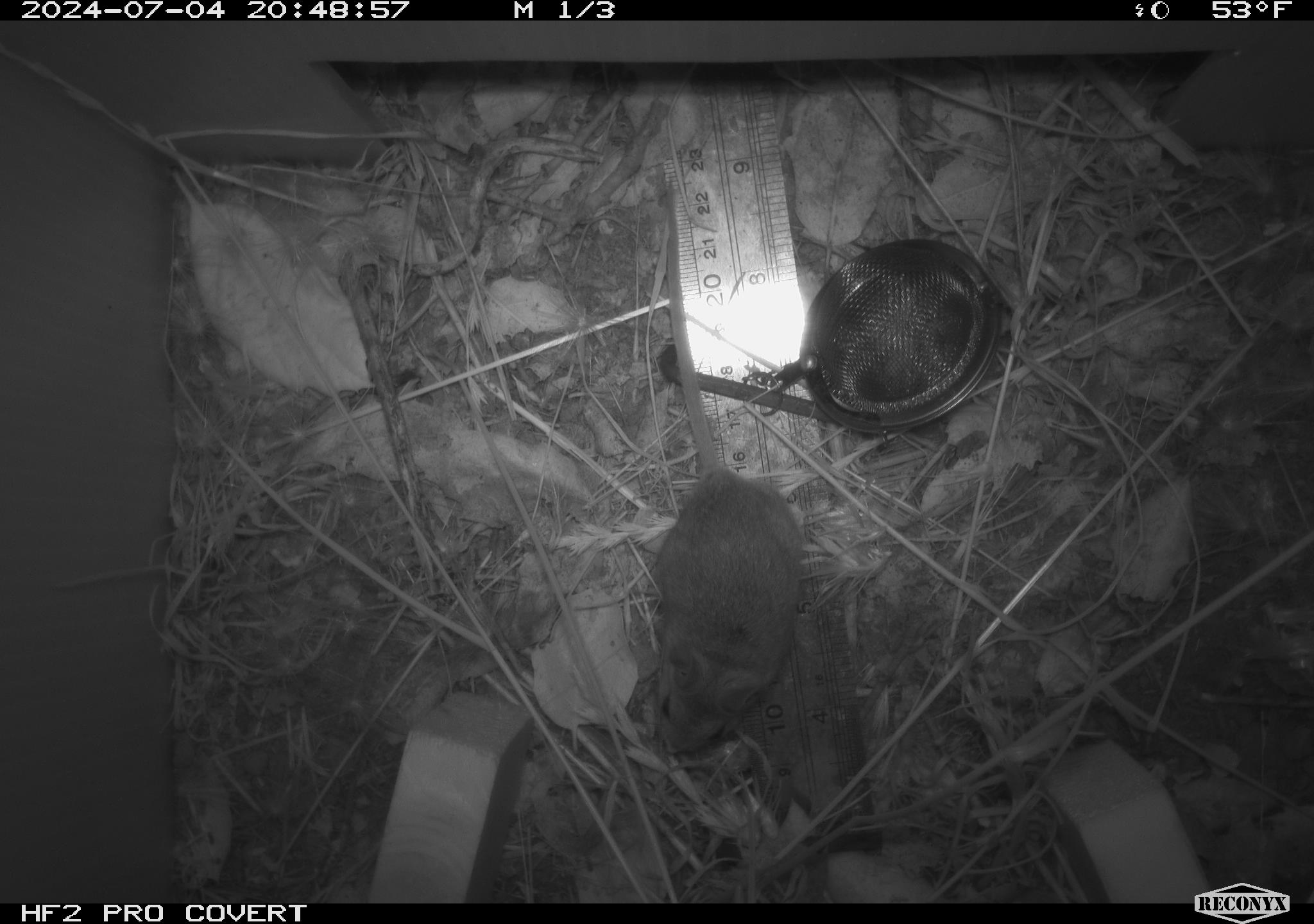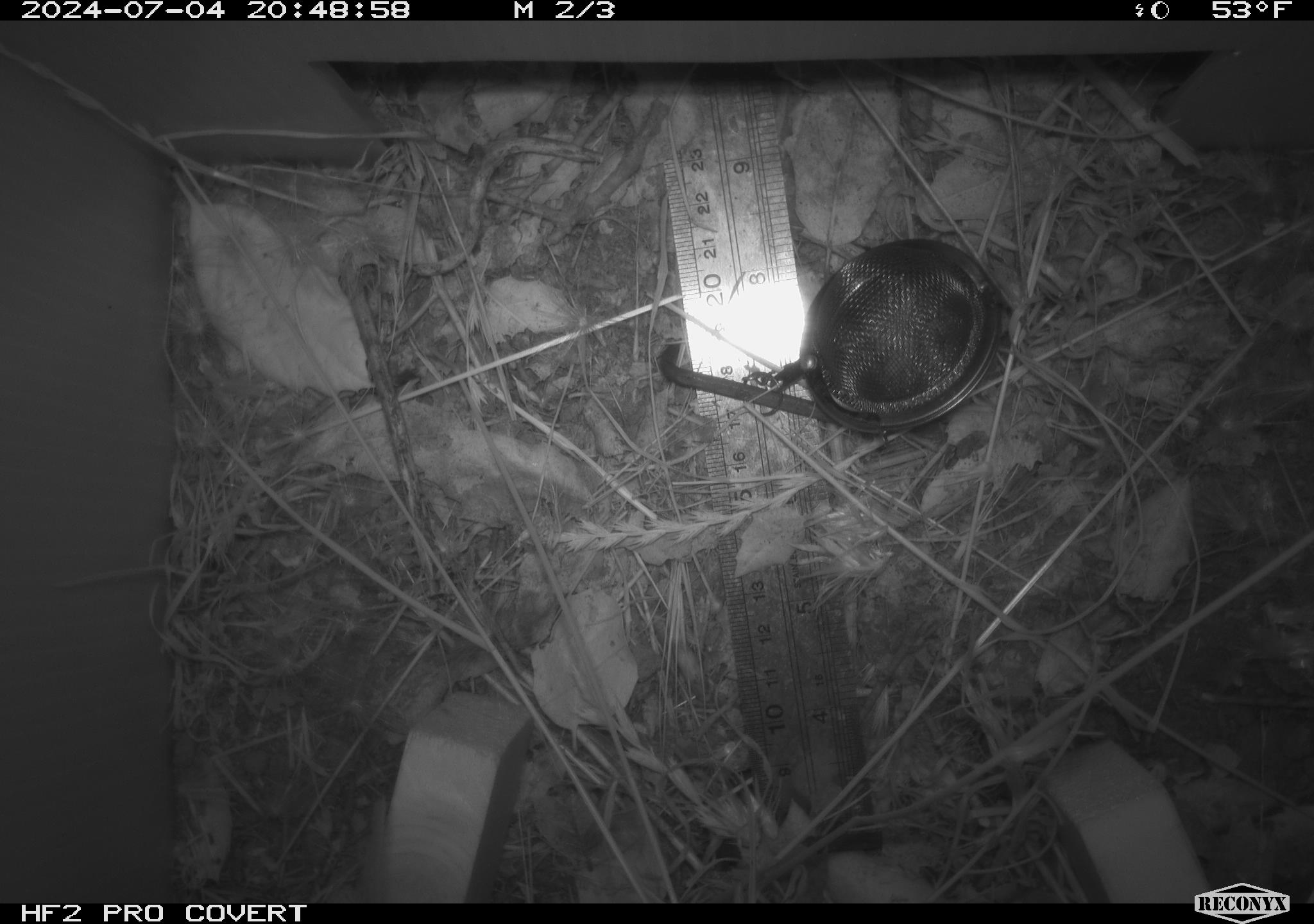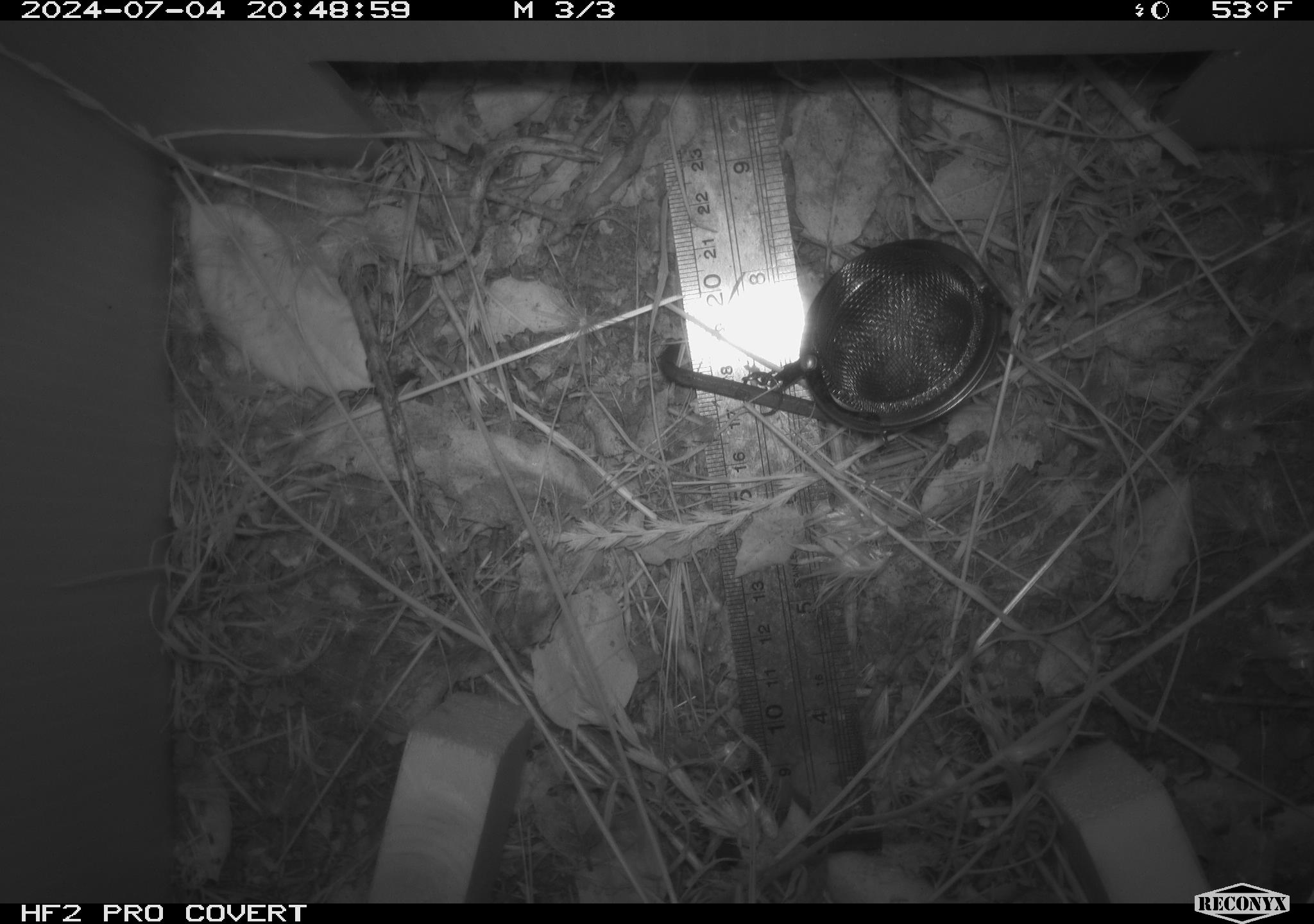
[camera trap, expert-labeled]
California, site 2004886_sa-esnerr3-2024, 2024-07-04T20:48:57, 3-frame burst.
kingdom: Animalia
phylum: Chordata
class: Mammalia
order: Rodentia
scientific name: Rodentia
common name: rodent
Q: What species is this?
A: Rodent (Rodentia).